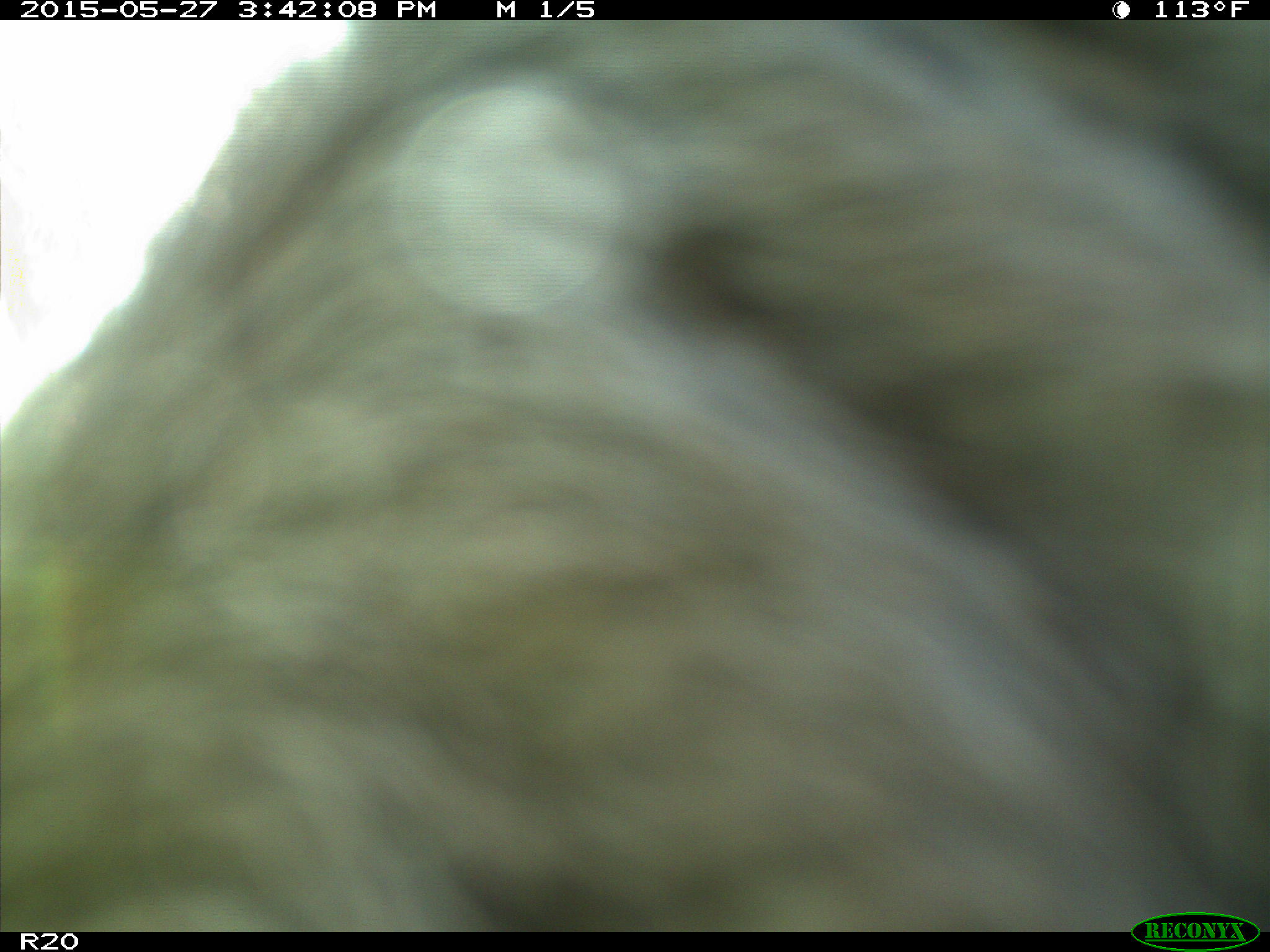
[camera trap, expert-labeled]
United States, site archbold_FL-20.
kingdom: Animalia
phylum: Chordata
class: Mammalia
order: Artiodactyla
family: Bovidae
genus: Bos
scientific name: Bos taurus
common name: domestic cow